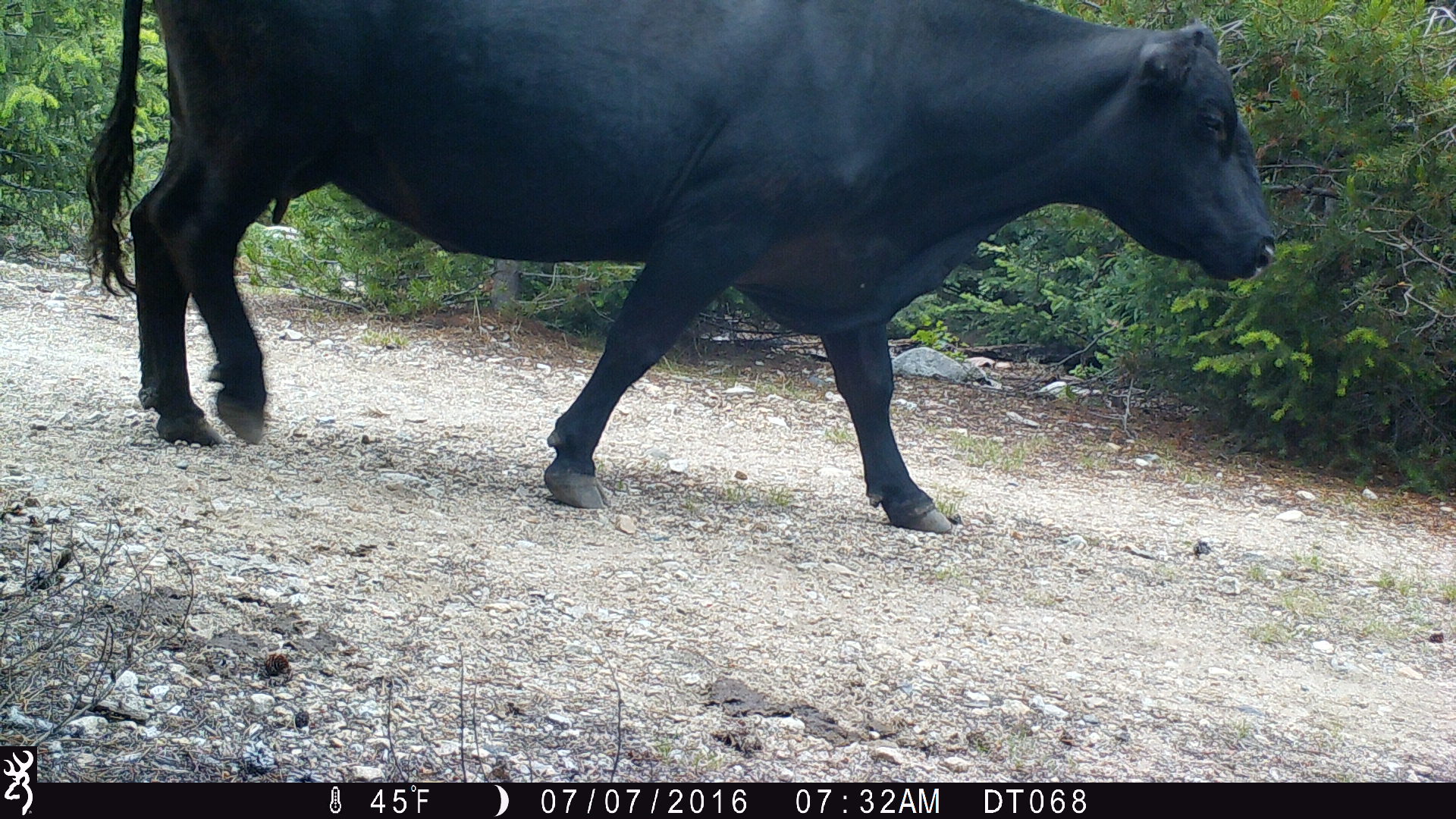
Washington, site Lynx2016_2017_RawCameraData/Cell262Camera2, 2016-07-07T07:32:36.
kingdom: Animalia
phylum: Chordata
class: Mammalia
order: Artiodactyla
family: Bovidae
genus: Bos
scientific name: Bos taurus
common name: domestic cattle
Domestic cattle (Bos taurus). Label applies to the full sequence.